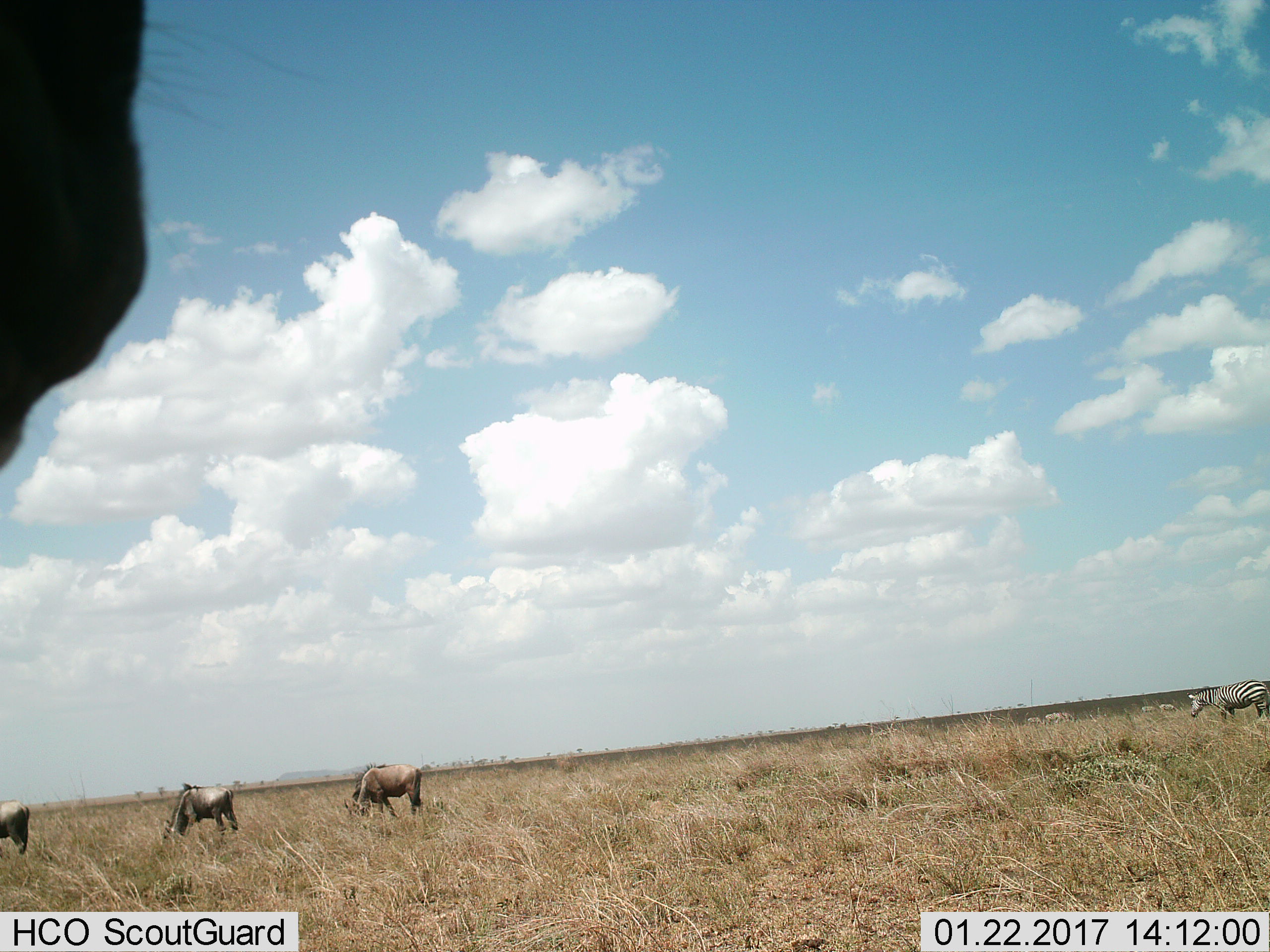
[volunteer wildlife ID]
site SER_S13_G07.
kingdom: Animalia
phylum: Chordata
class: Mammalia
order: Artiodactyla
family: Bovidae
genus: Connochaetes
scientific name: Connochaetes taurinus taurinus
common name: blue wildebeest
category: wildebeestblue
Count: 4.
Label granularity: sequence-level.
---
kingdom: Animalia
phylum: Chordata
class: Mammalia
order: Perissodactyla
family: Equidae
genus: Equus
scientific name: Equus quagga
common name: plains zebra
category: zebraplains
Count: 5.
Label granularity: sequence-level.